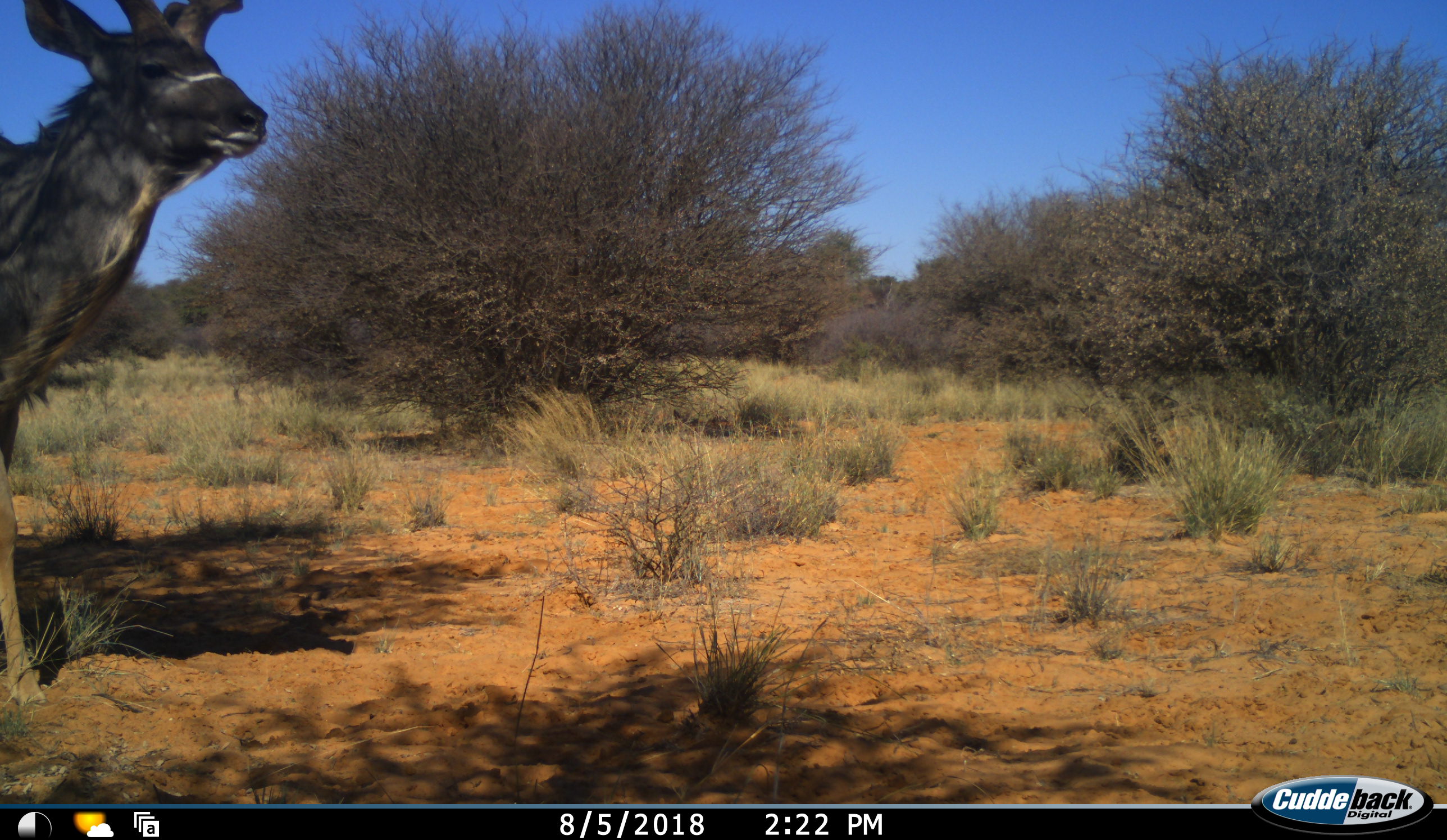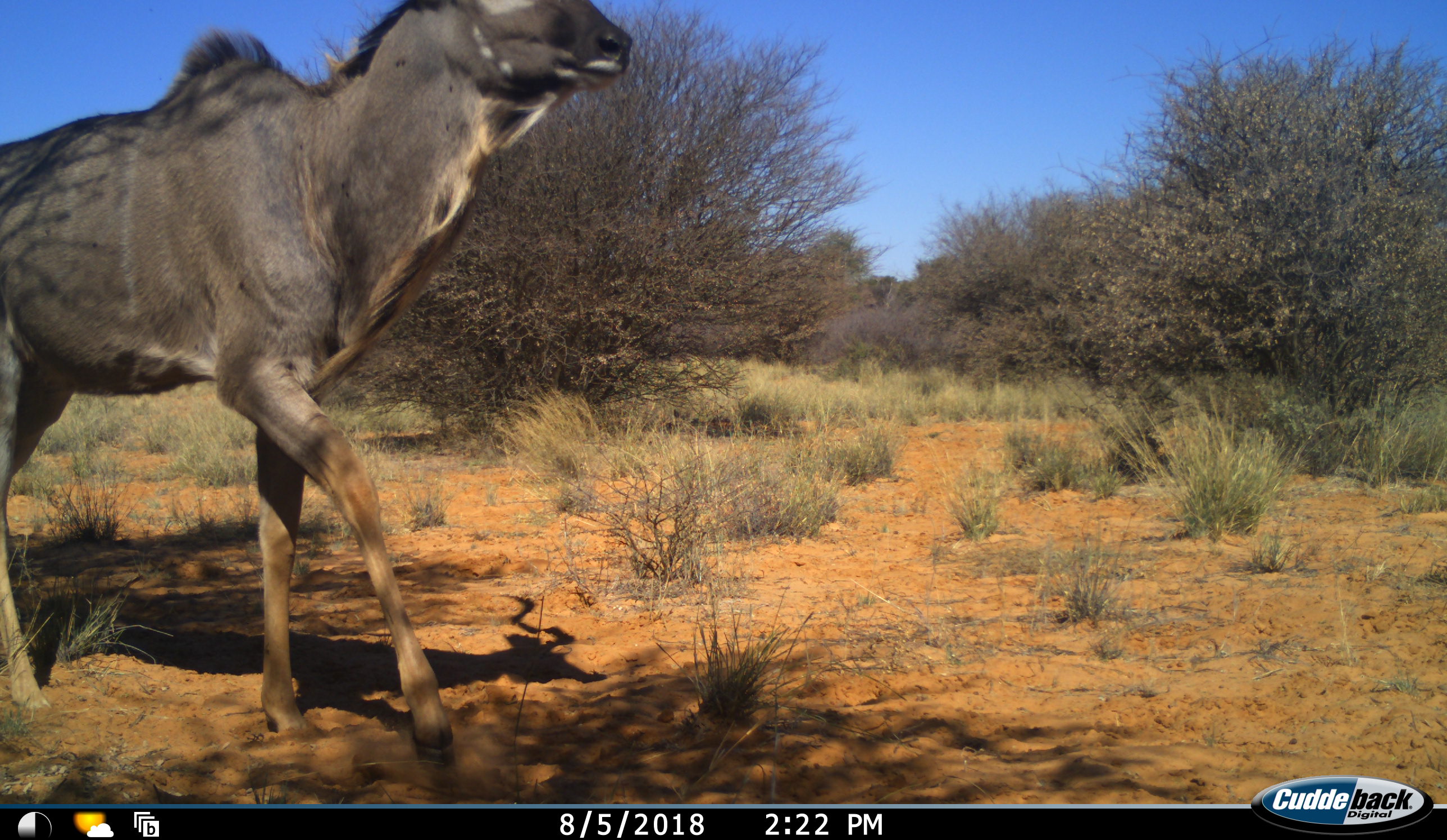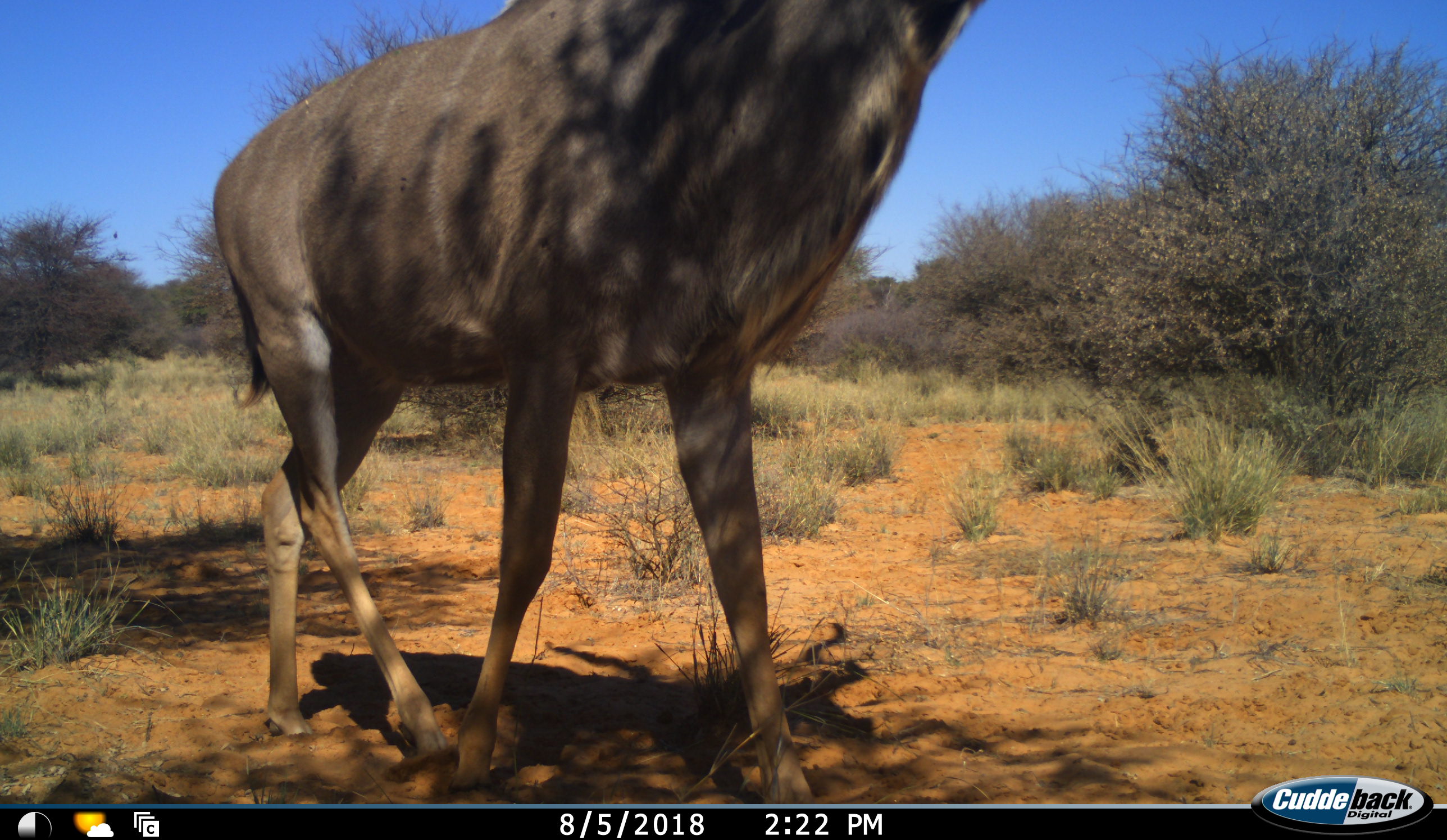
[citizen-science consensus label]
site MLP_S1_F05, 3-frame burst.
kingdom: Animalia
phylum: Chordata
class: Mammalia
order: Artiodactyla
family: Bovidae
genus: Tragelaphus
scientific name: Tragelaphus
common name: kudu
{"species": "kudu (Tragelaphus)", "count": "1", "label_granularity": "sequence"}